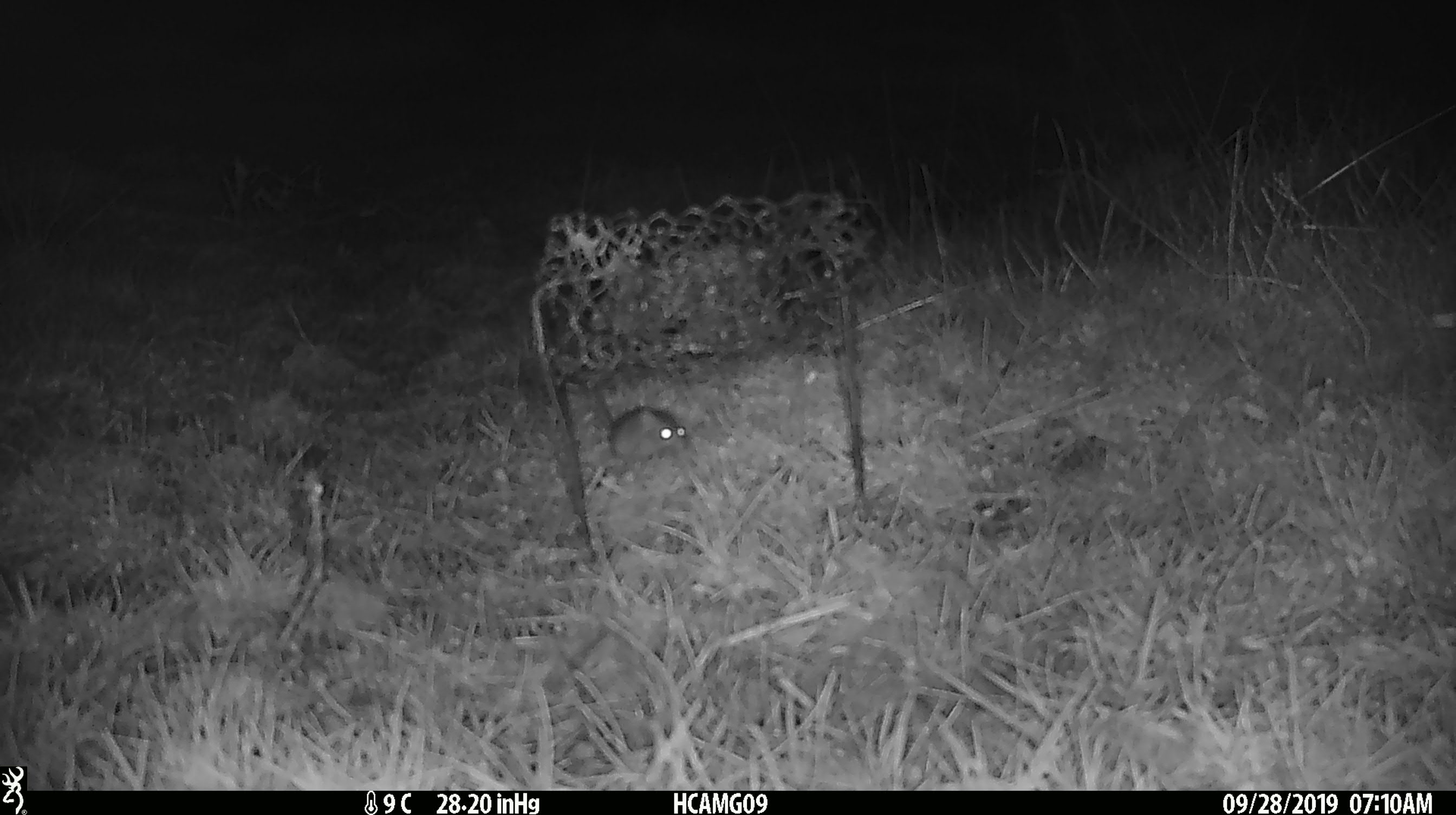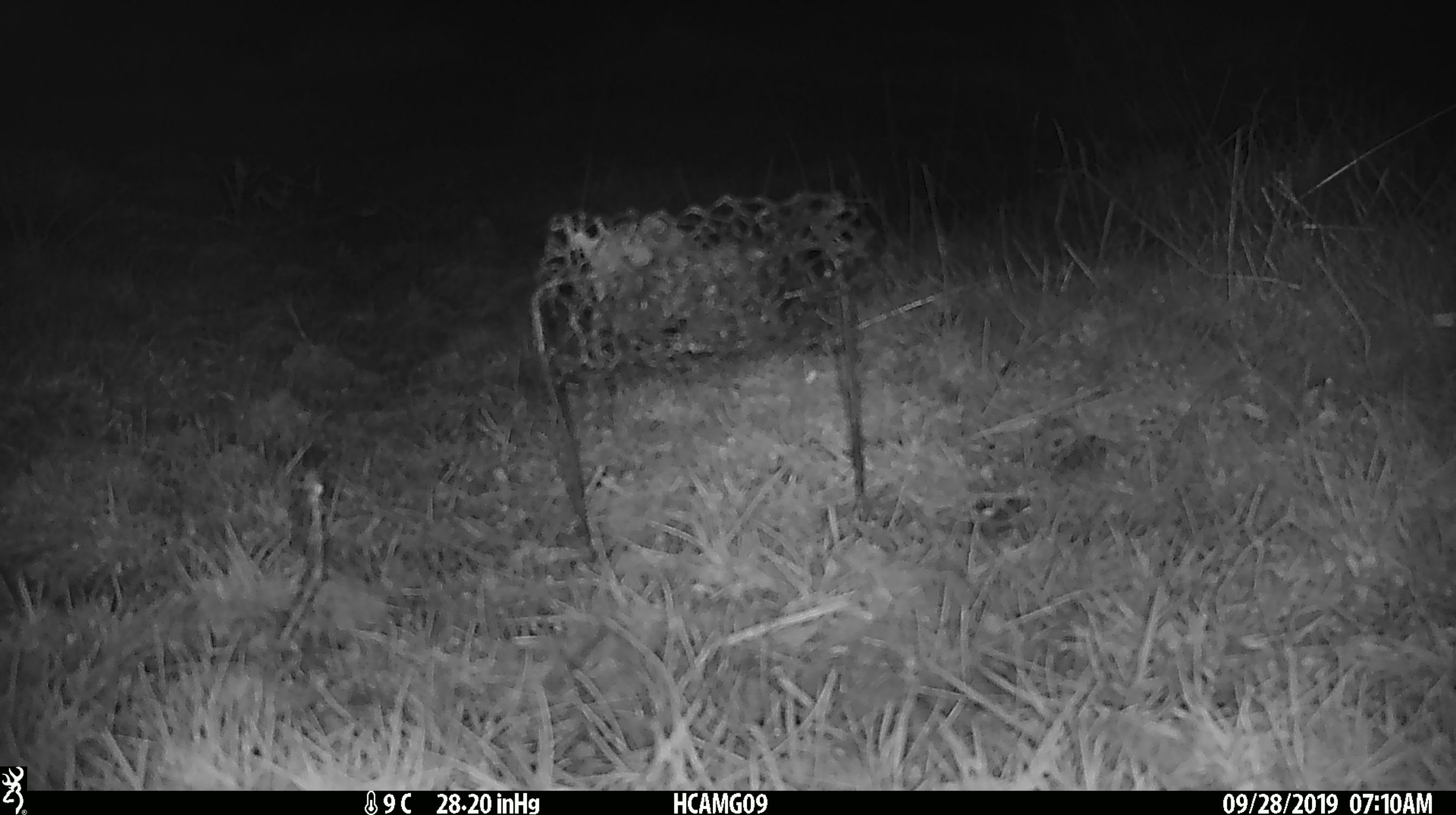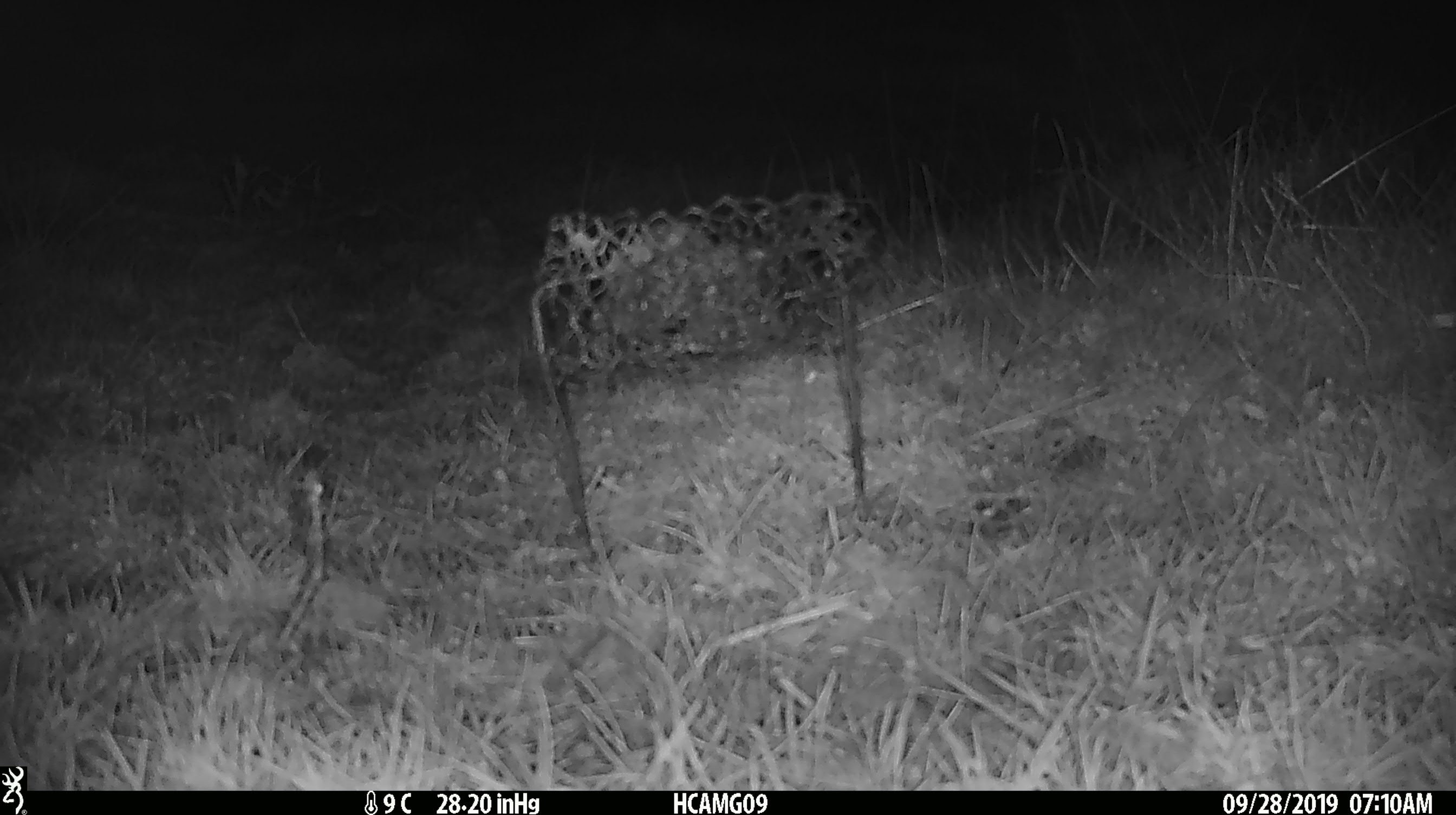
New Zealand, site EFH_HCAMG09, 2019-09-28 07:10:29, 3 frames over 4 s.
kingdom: Animalia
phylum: Chordata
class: Mammalia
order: Rodentia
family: Muridae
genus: Mus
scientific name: Mus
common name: mouse